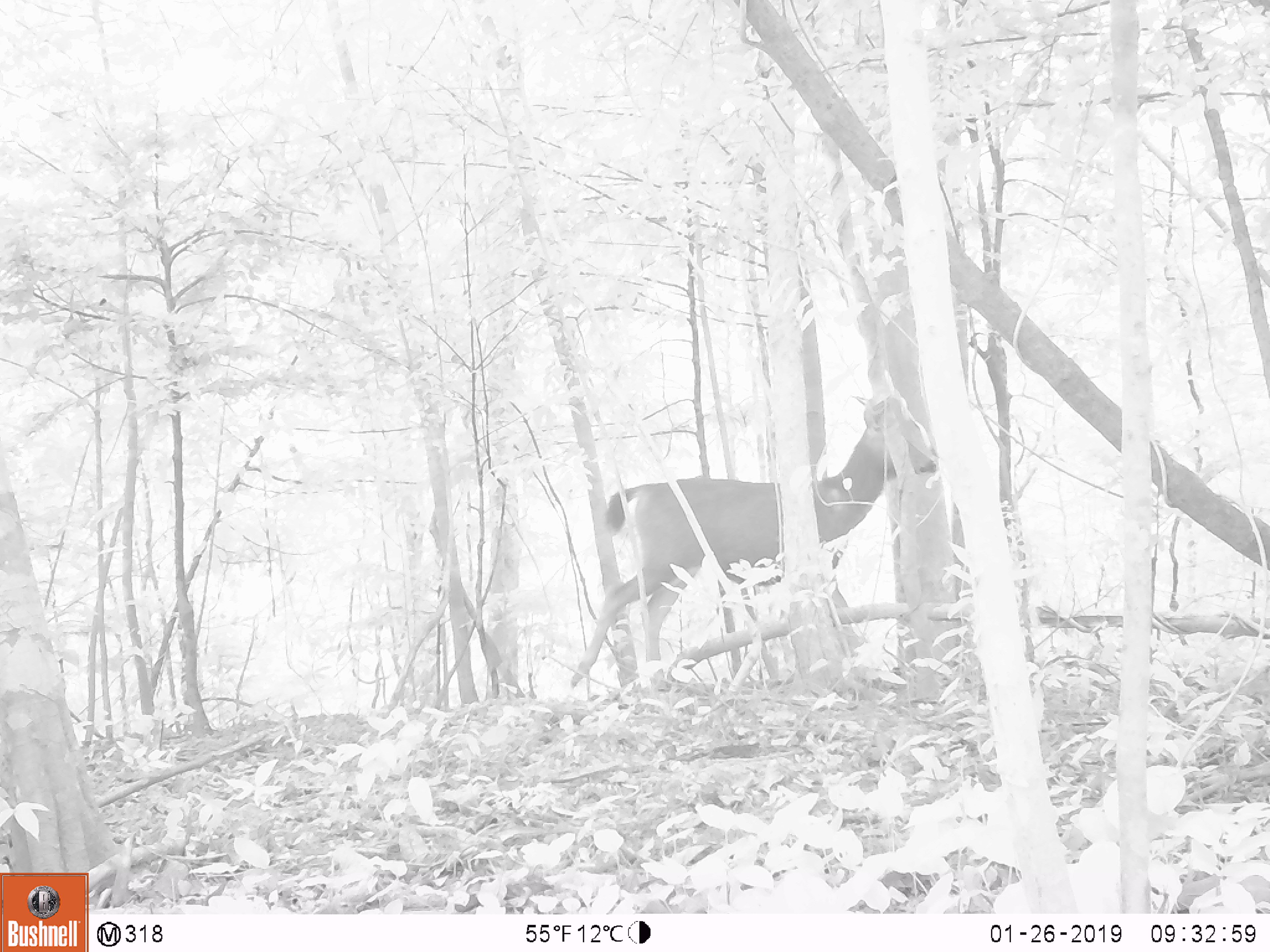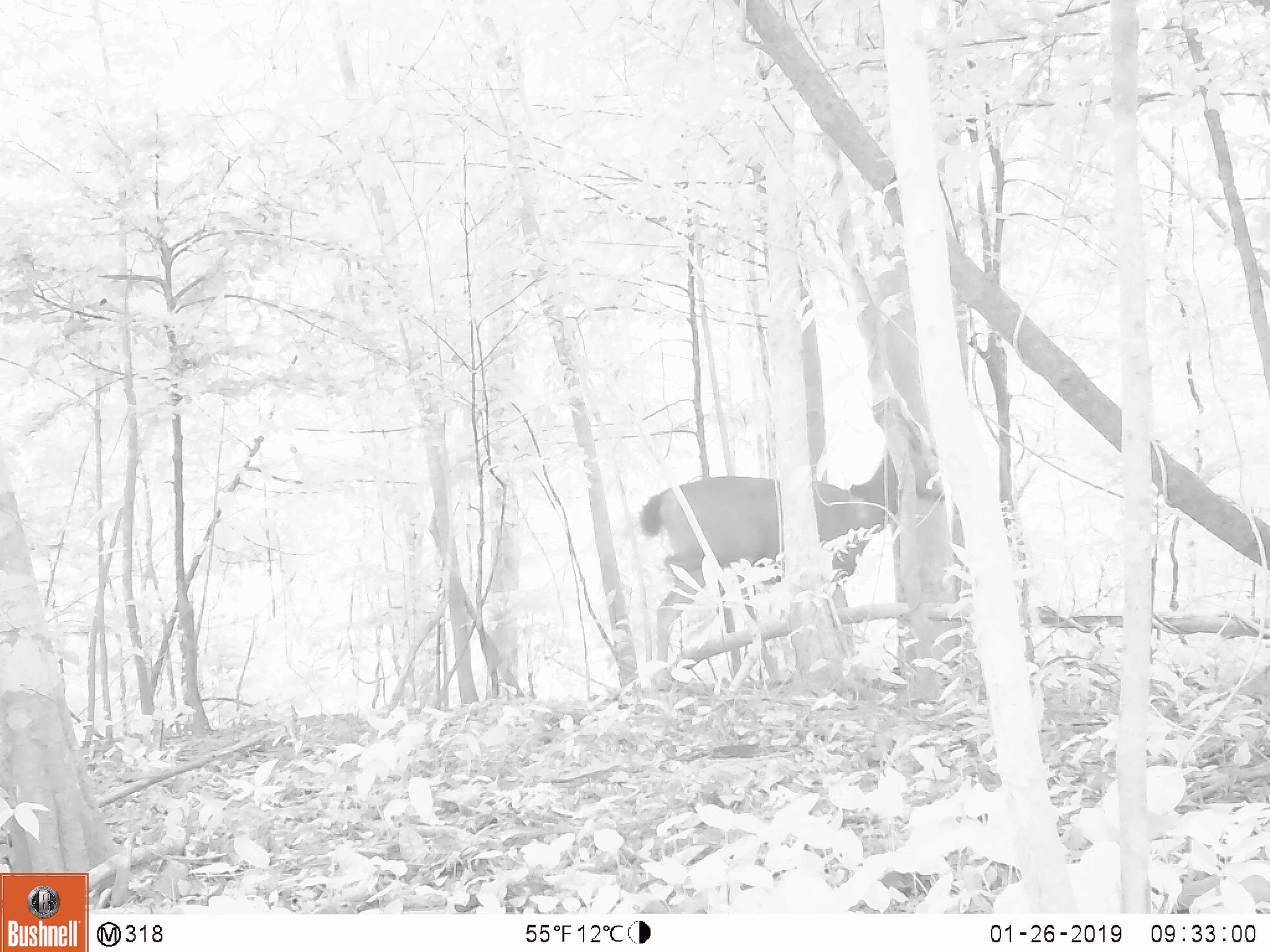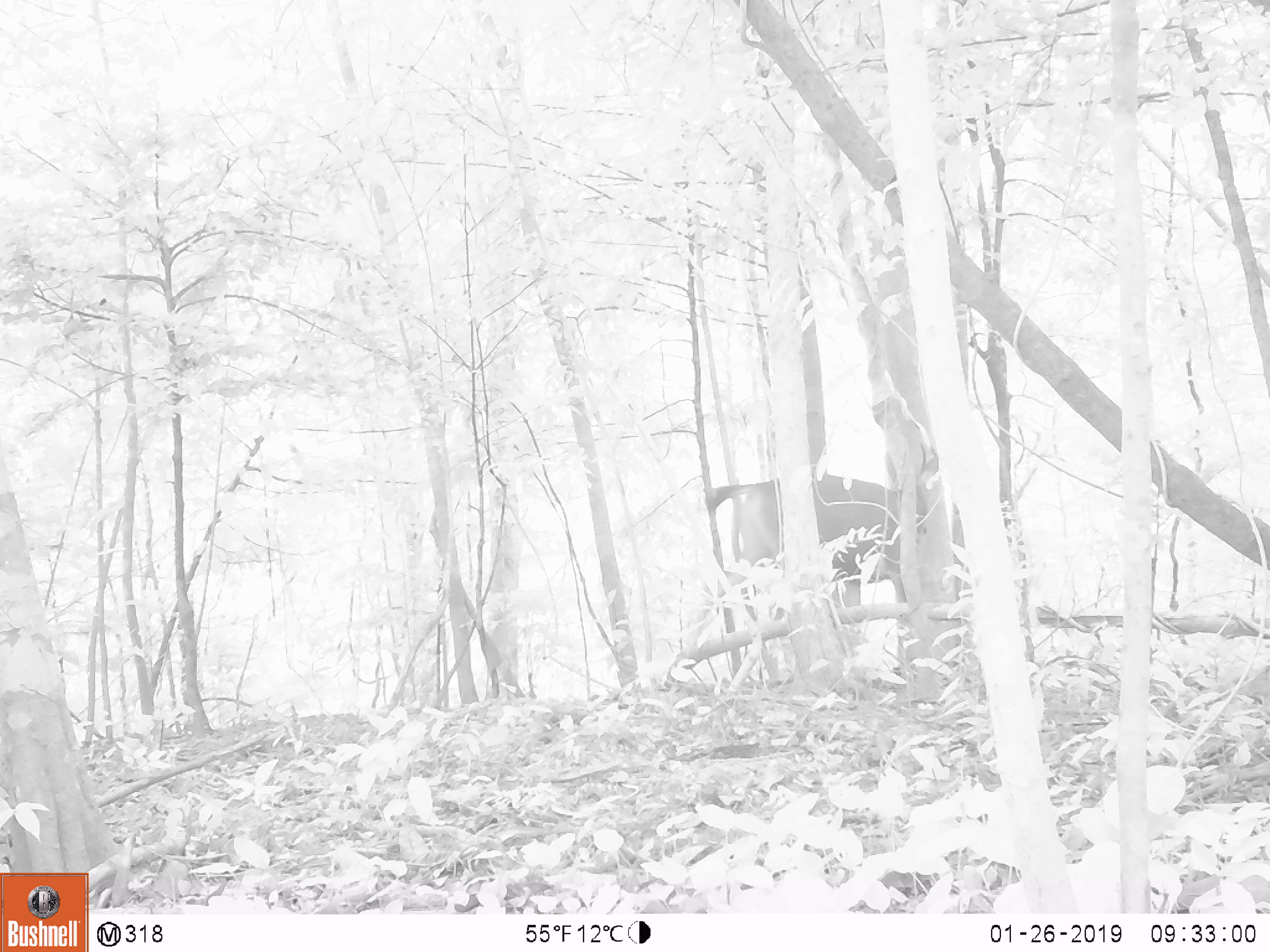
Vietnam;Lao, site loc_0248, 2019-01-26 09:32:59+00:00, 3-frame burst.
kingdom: Animalia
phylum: Chordata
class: Mammalia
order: Artiodactyla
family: Cervidae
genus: Rusa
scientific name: Rusa unicolor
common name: sambar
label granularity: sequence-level